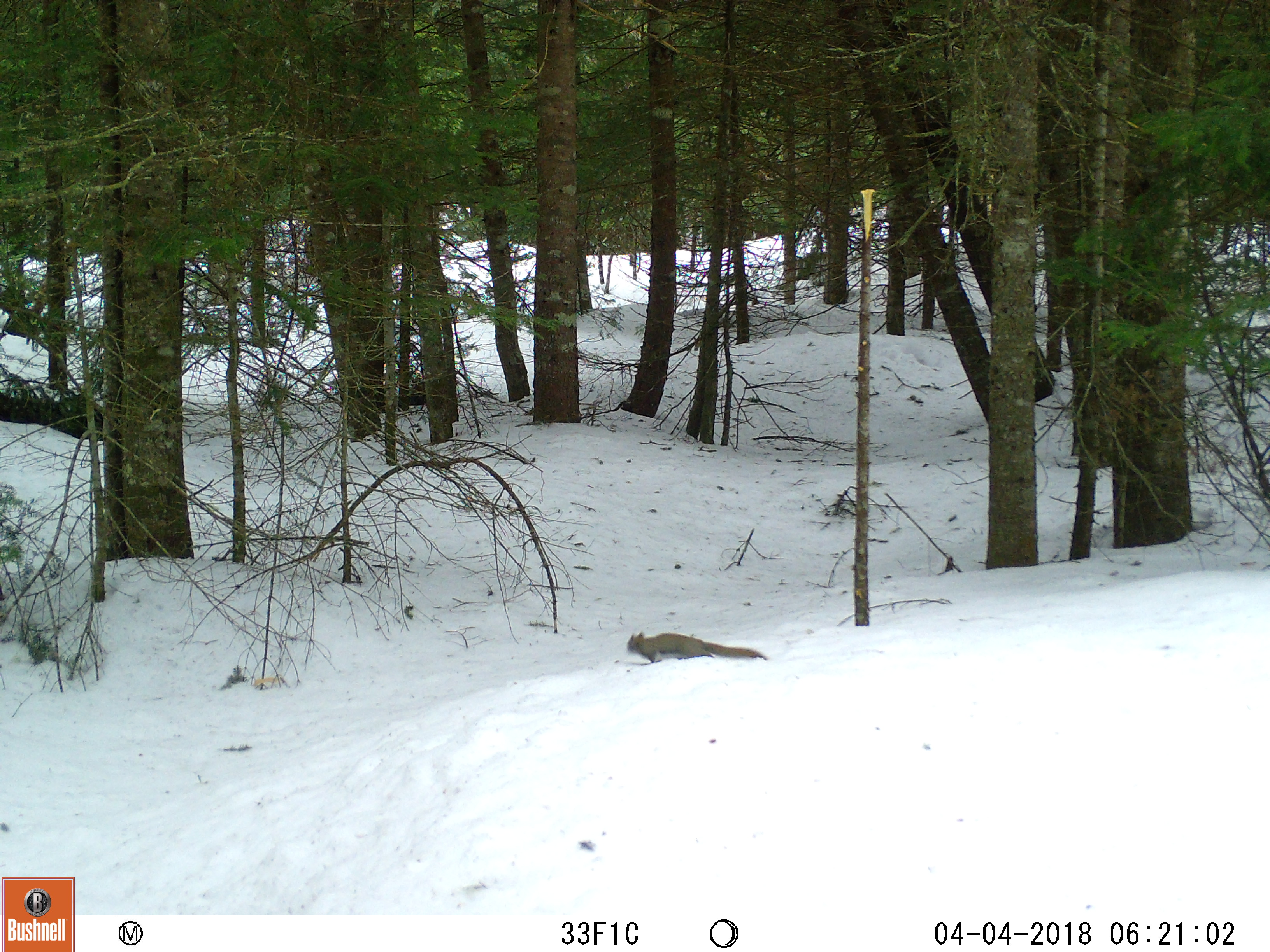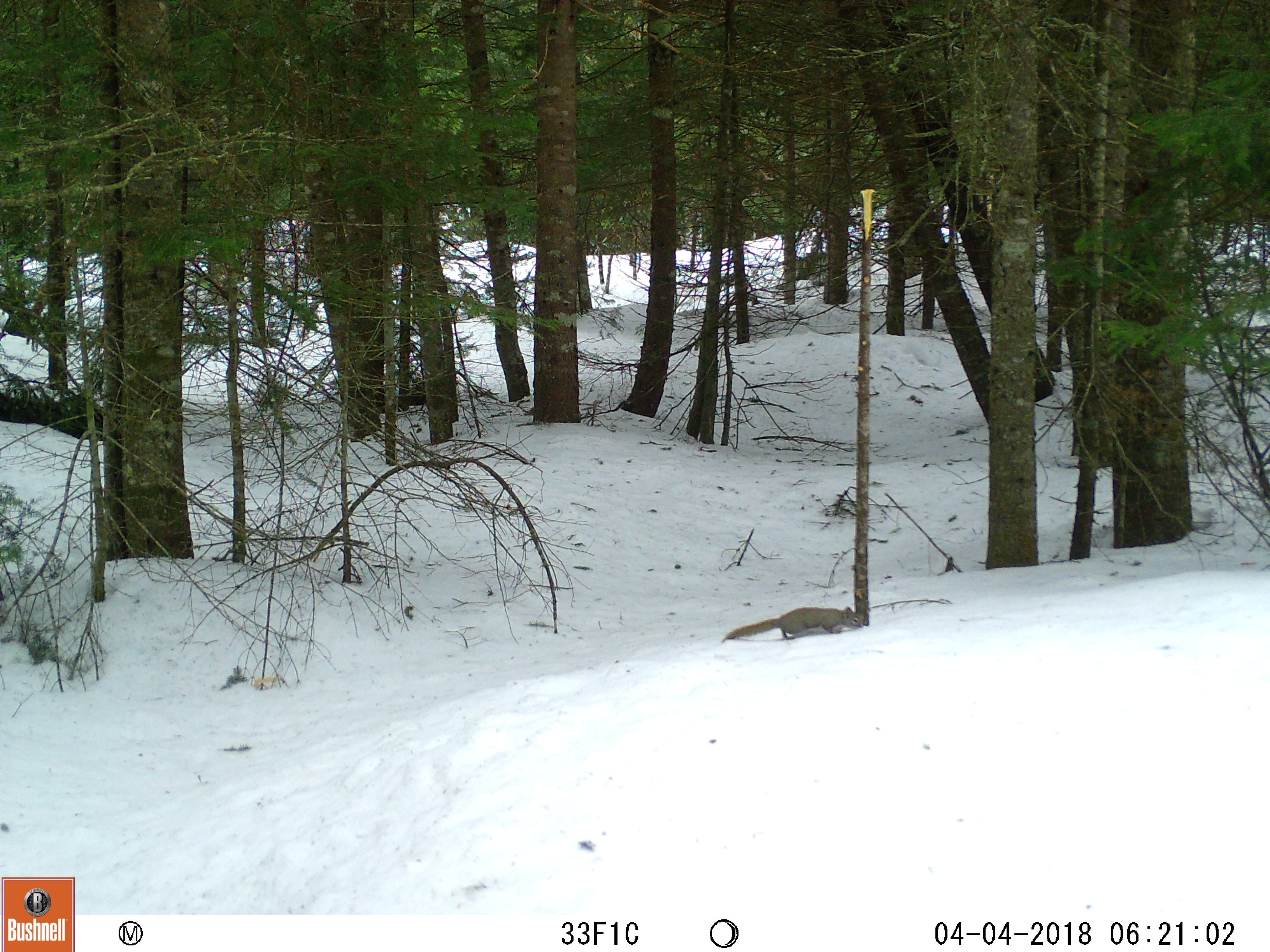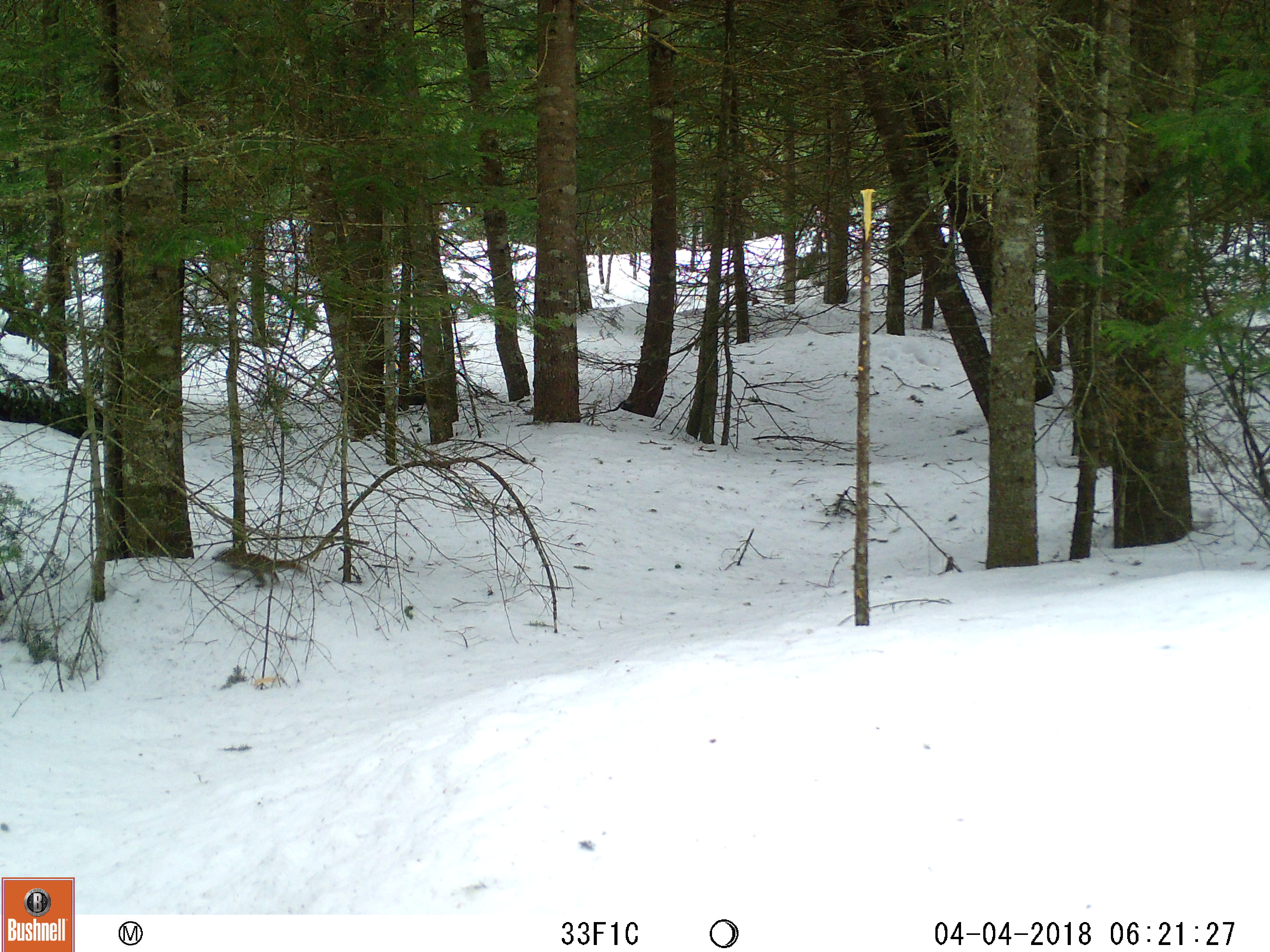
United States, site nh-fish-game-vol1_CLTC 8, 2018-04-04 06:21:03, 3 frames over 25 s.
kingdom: Animalia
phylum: Chordata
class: Mammalia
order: Rodentia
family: Sciuridae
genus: Tamiasciurus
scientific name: Tamiasciurus hudsonicus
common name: red squirrel